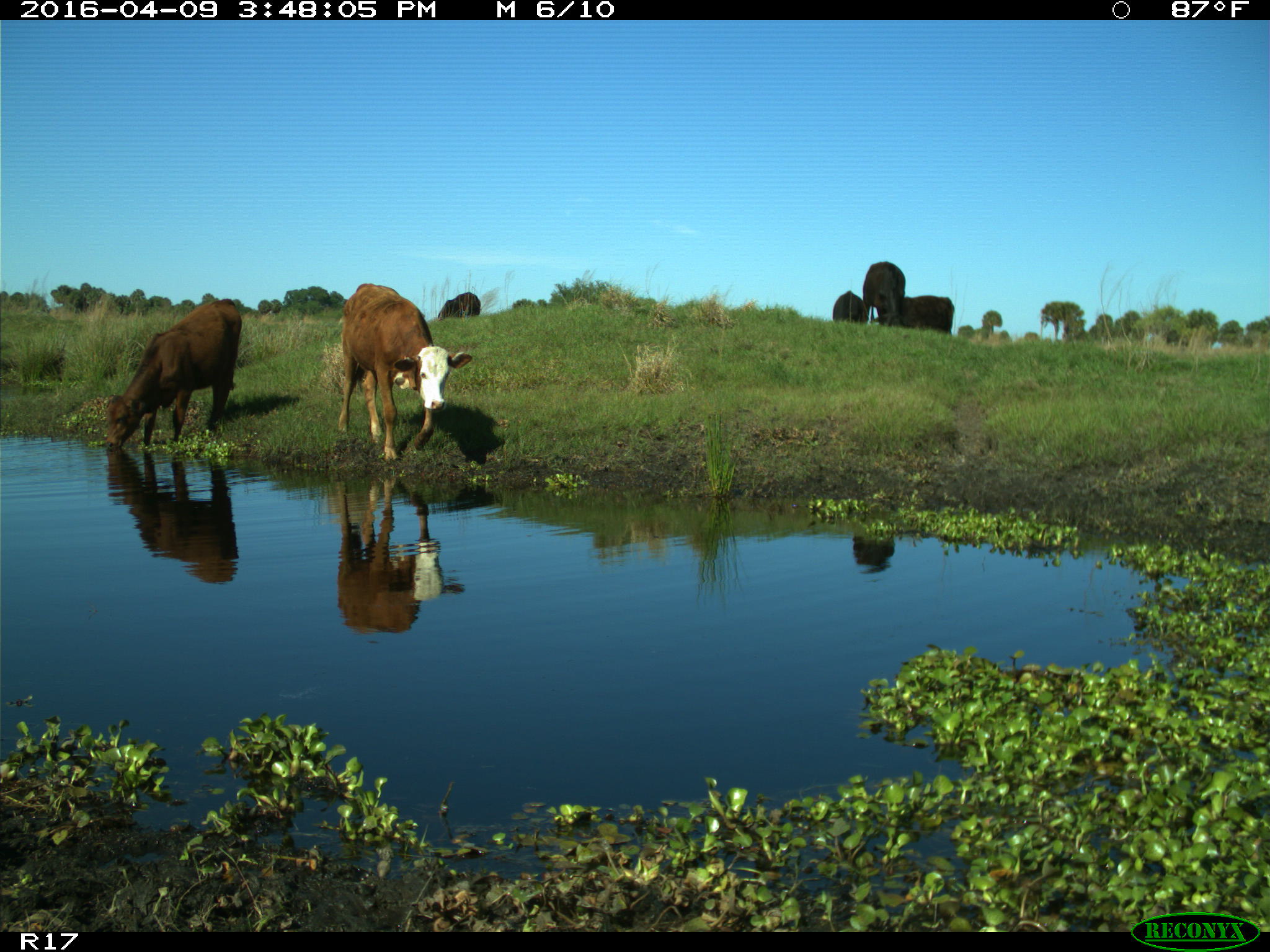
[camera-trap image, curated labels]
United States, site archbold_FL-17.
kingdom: Animalia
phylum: Chordata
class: Mammalia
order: Artiodactyla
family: Bovidae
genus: Bos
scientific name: Bos taurus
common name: domestic cow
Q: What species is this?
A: Bos taurus (domestic cow).